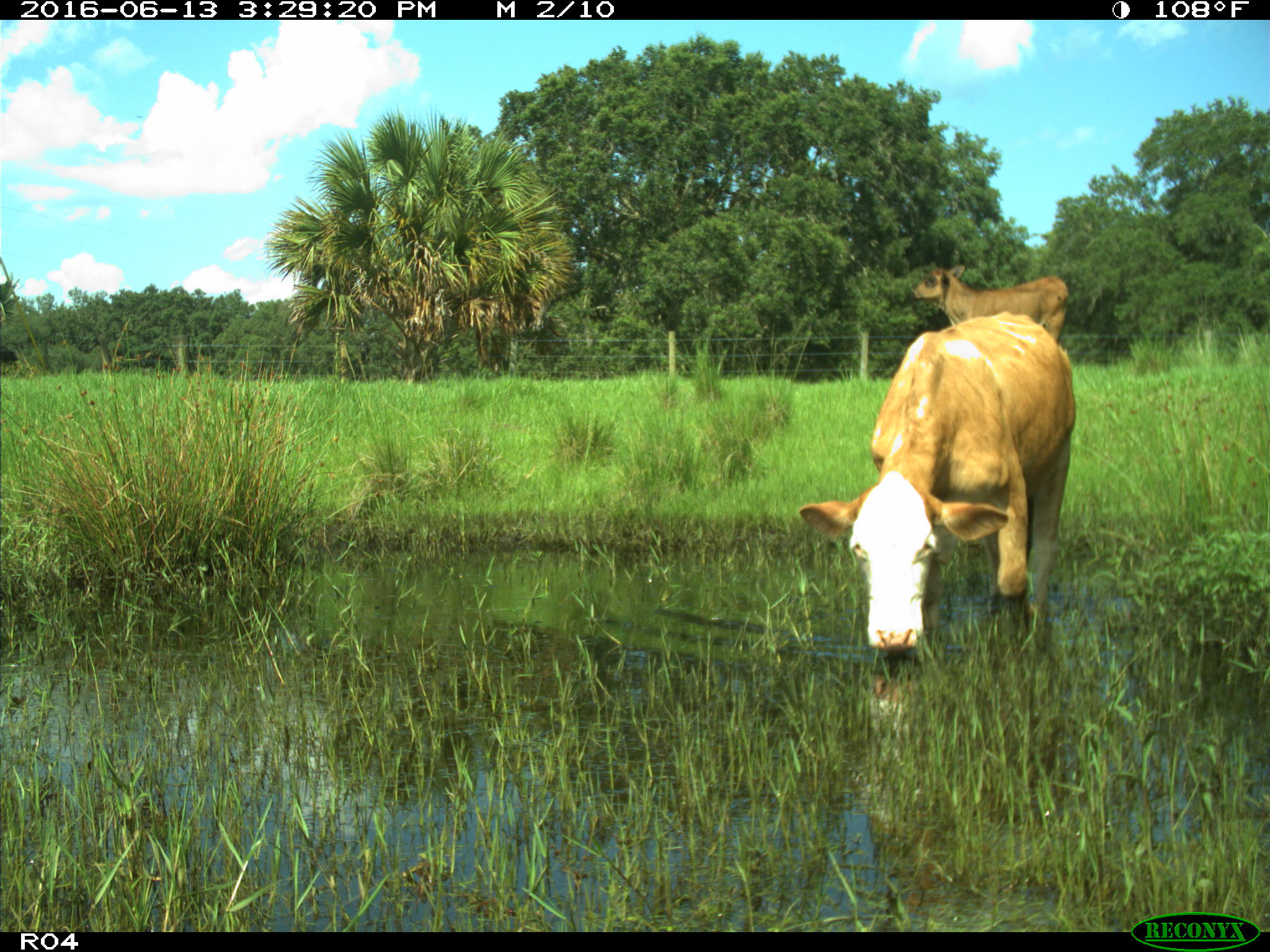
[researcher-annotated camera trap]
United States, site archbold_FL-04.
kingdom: Animalia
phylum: Chordata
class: Mammalia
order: Artiodactyla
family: Bovidae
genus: Bos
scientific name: Bos taurus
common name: domestic cow